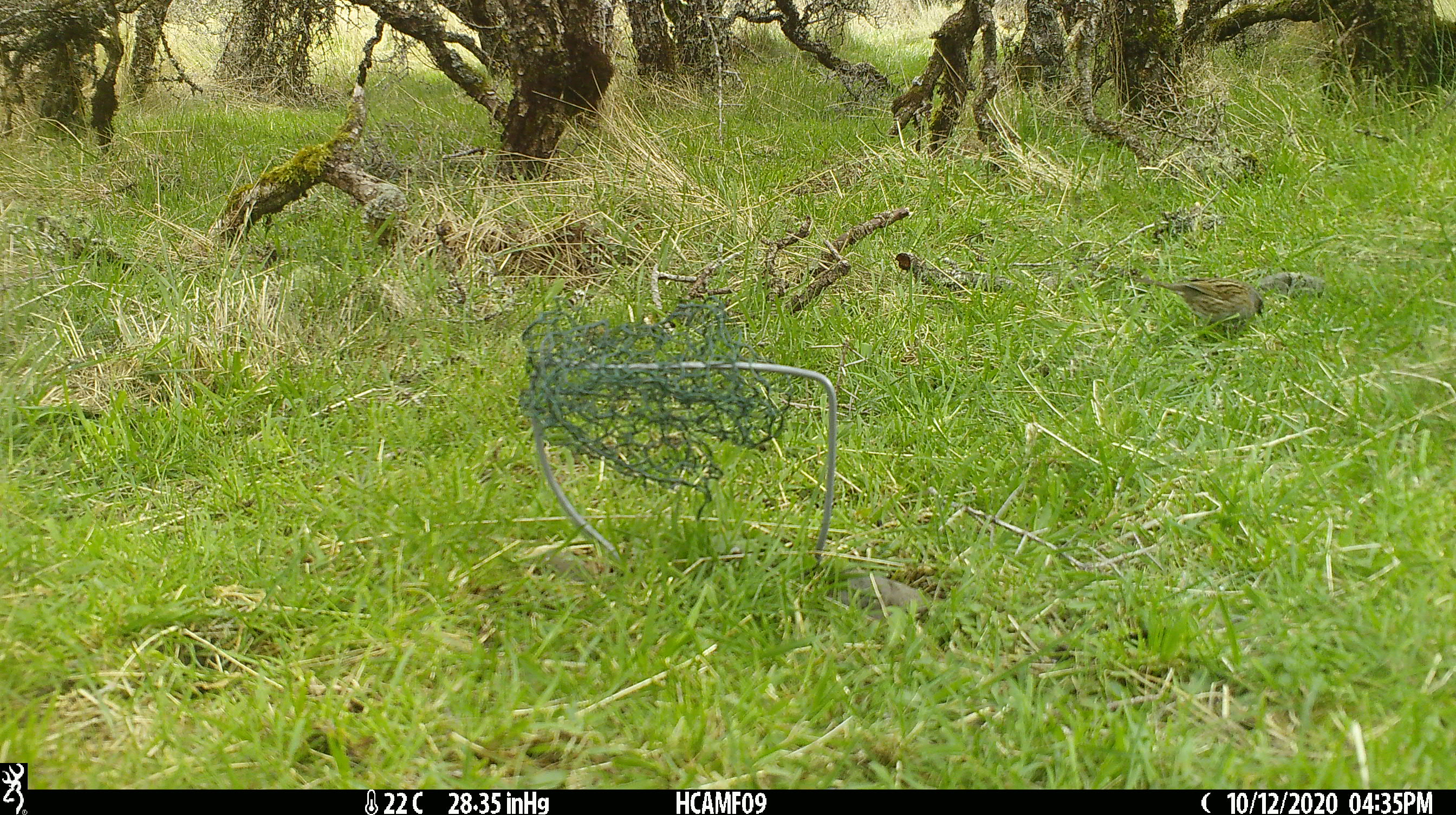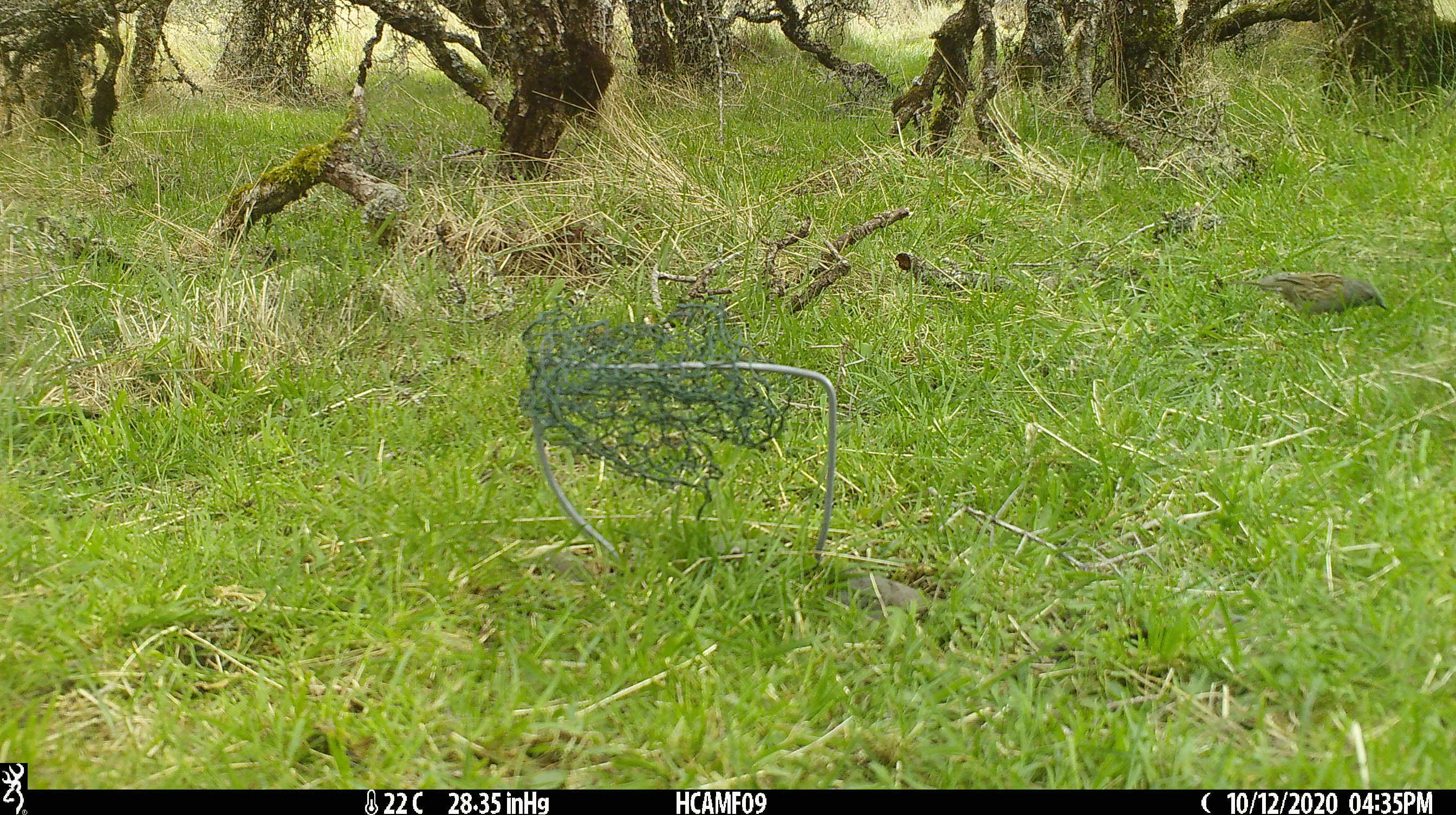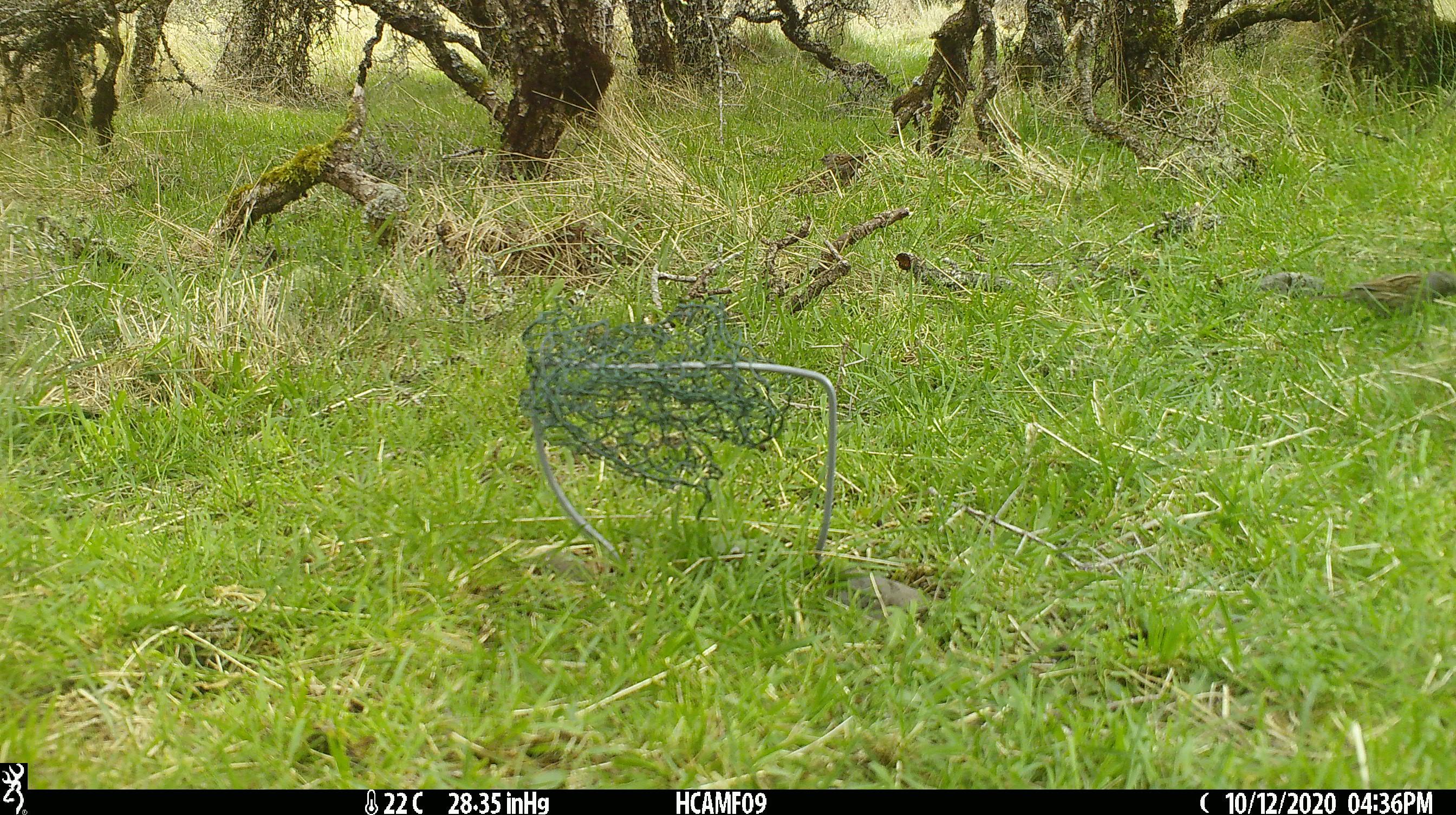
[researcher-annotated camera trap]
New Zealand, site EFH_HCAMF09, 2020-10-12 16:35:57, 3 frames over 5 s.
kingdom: Animalia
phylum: Chordata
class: Aves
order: Passeriformes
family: Prunellidae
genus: Prunella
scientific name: Prunella modularis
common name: dunnock